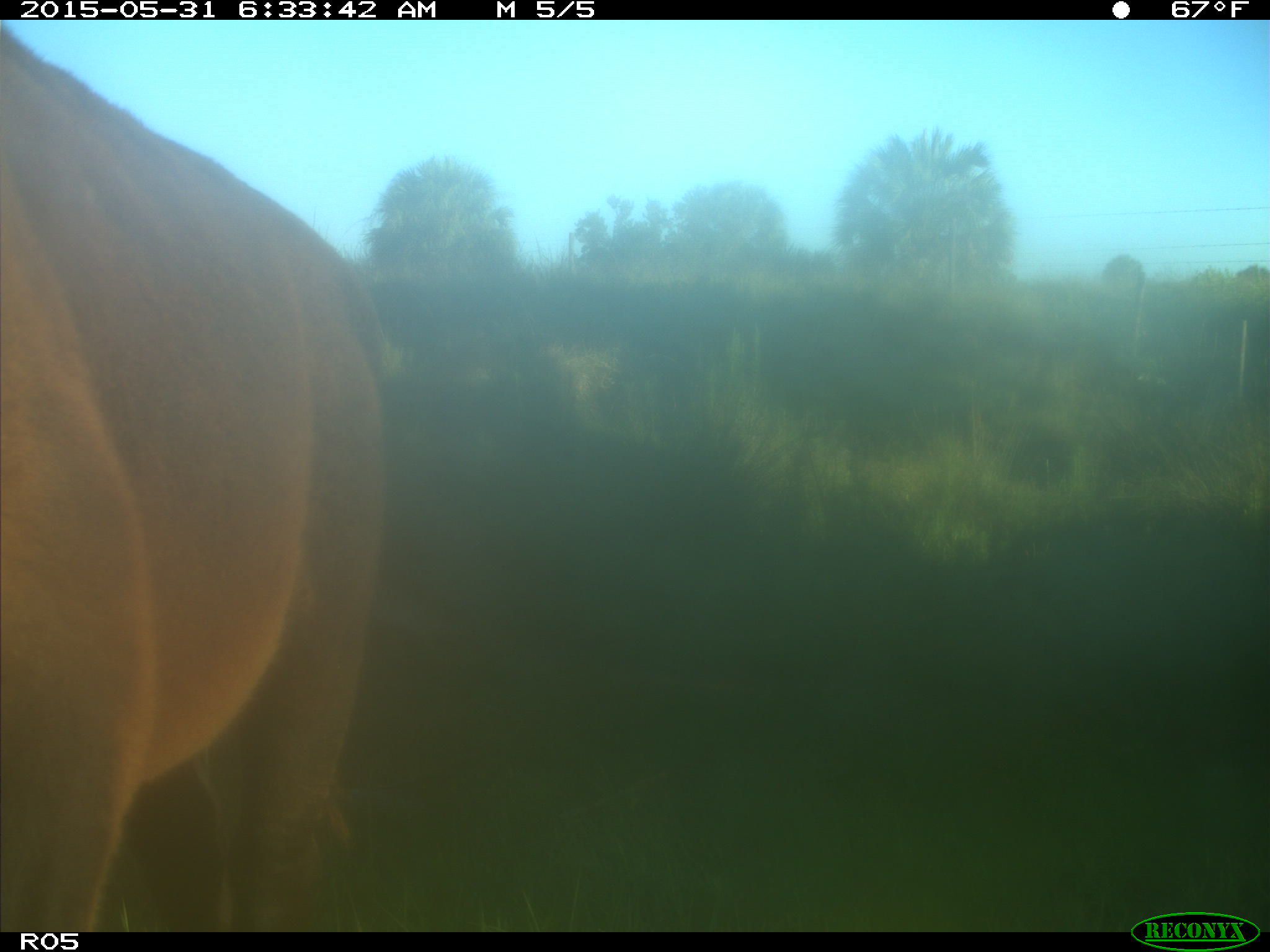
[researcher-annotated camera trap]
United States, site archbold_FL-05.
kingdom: Animalia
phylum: Chordata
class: Mammalia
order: Artiodactyla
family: Bovidae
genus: Bos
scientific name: Bos taurus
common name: domestic cow